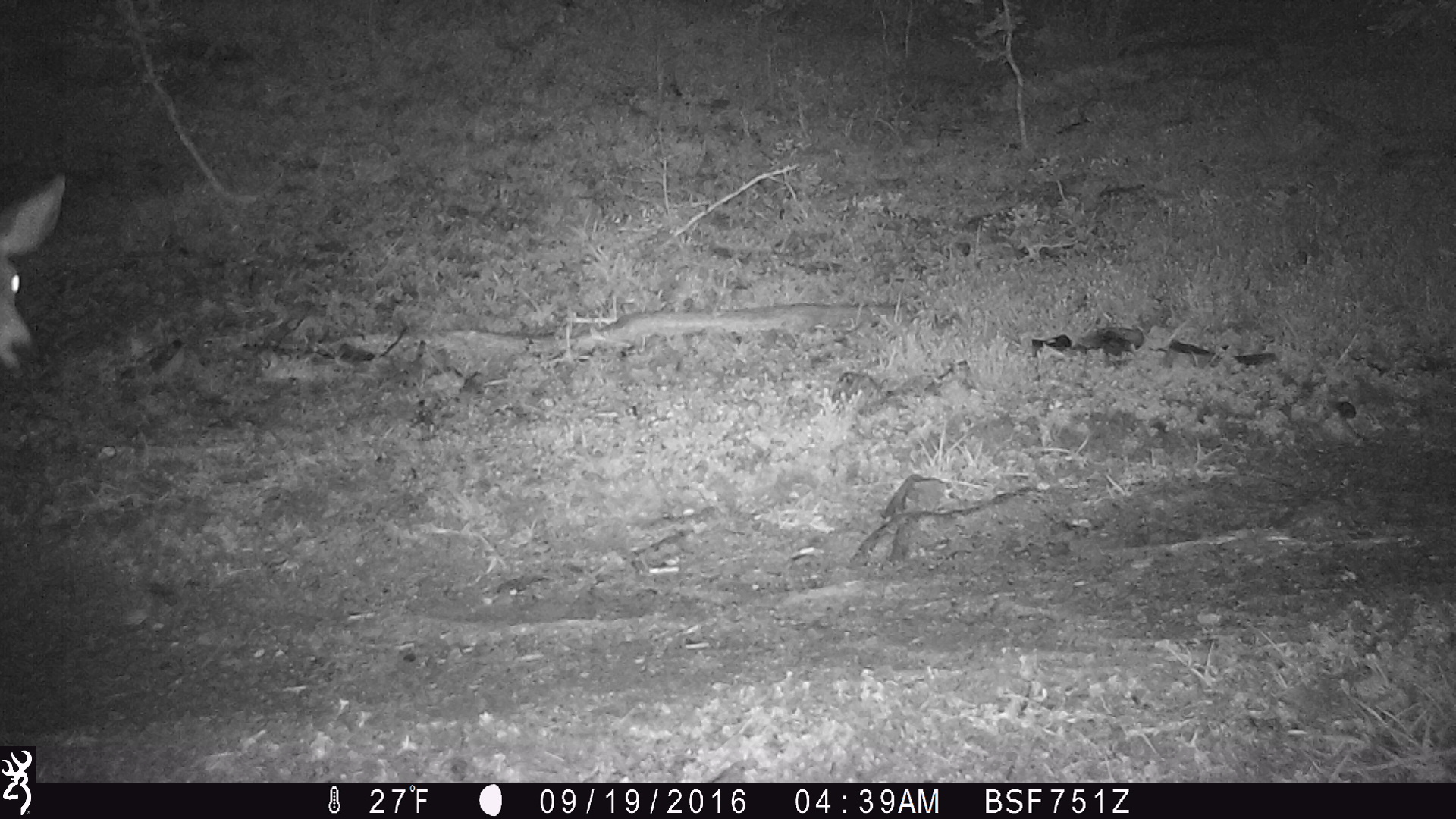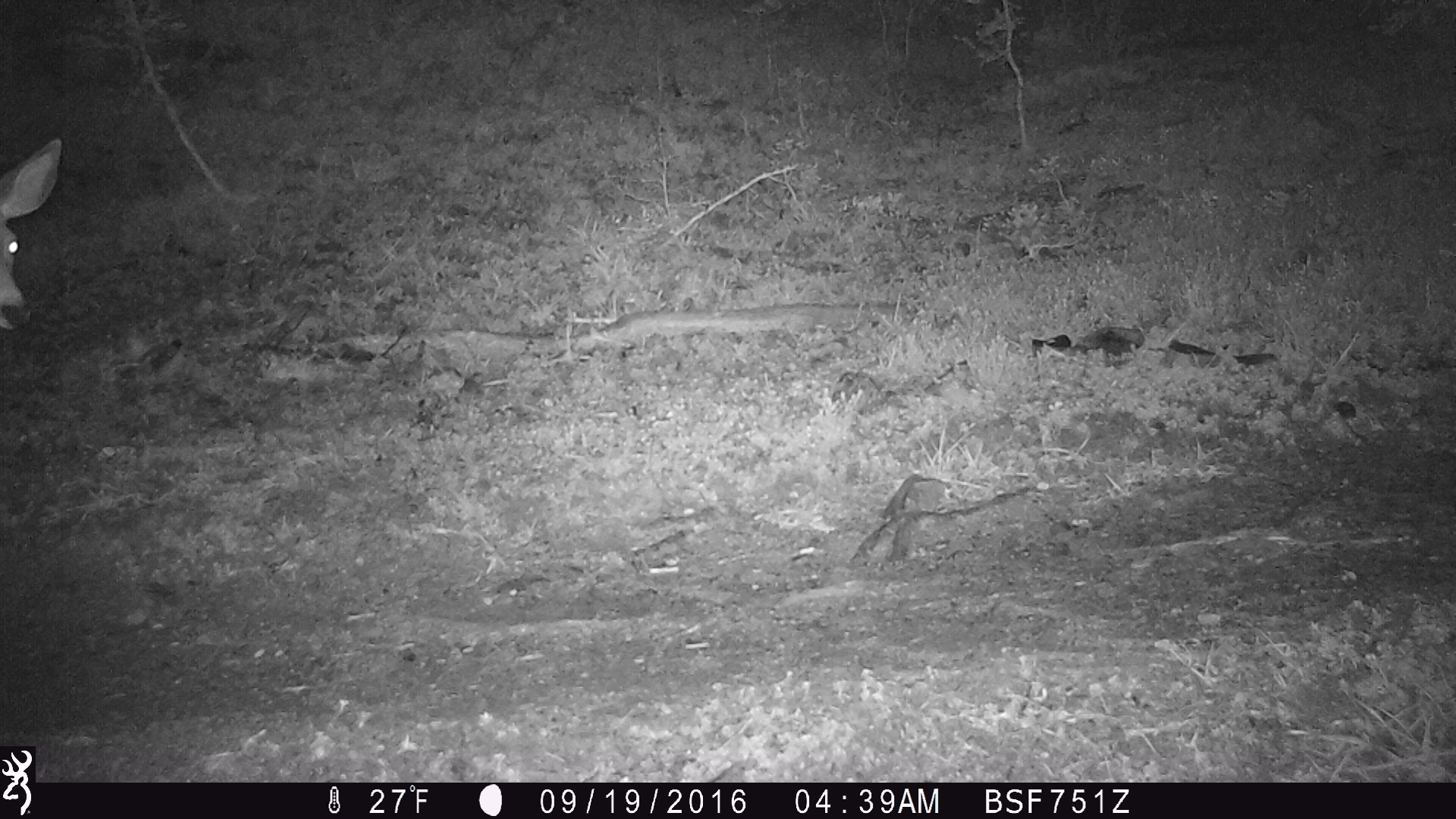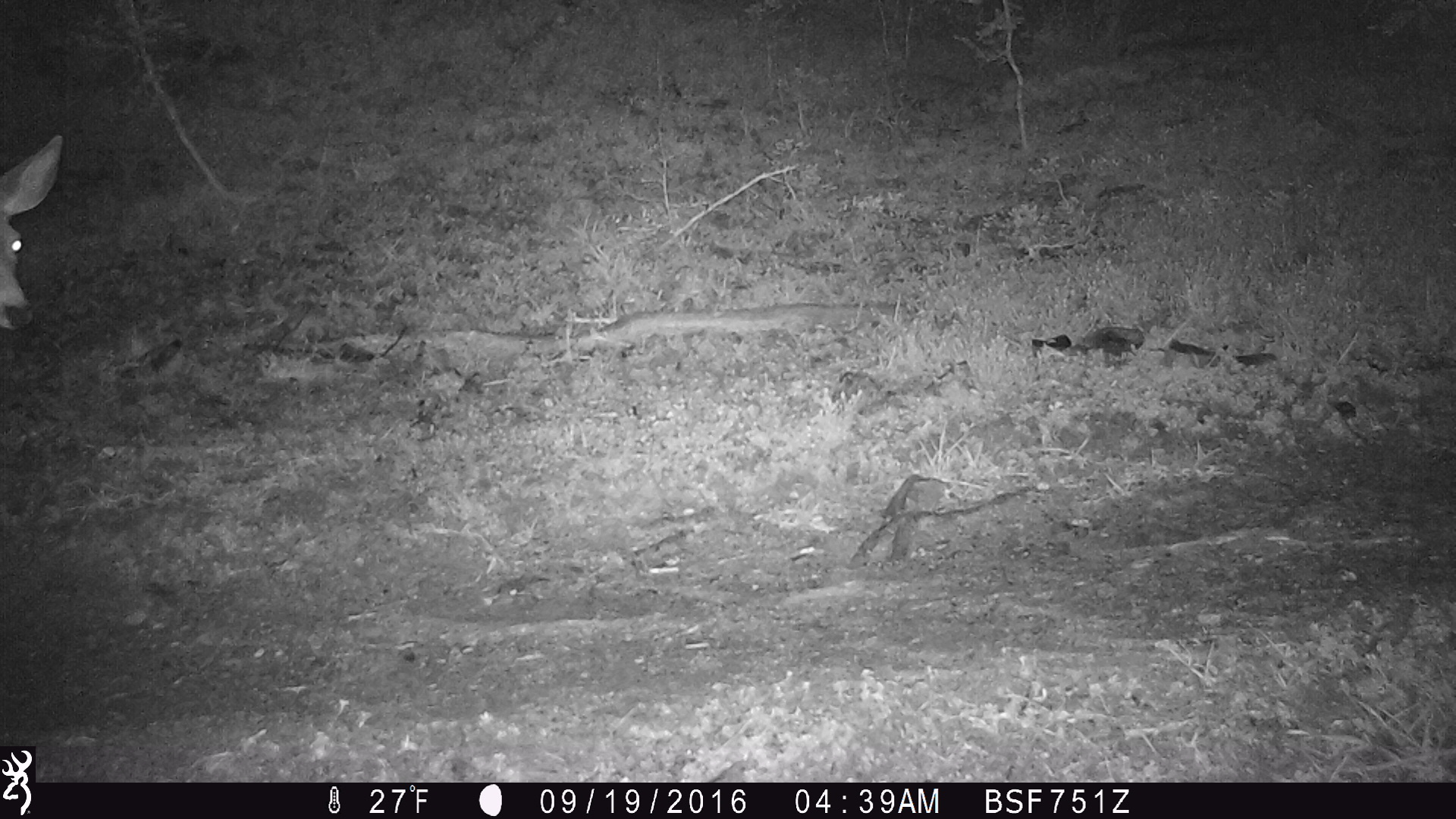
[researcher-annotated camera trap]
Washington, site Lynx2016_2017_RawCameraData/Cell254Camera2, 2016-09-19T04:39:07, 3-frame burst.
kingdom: Animalia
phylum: Chordata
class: Mammalia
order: Artiodactyla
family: Cervidae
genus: Odocoileus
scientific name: Odocoileus hemionus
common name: mule deer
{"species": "Odocoileus hemionus (mule deer)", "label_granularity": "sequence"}